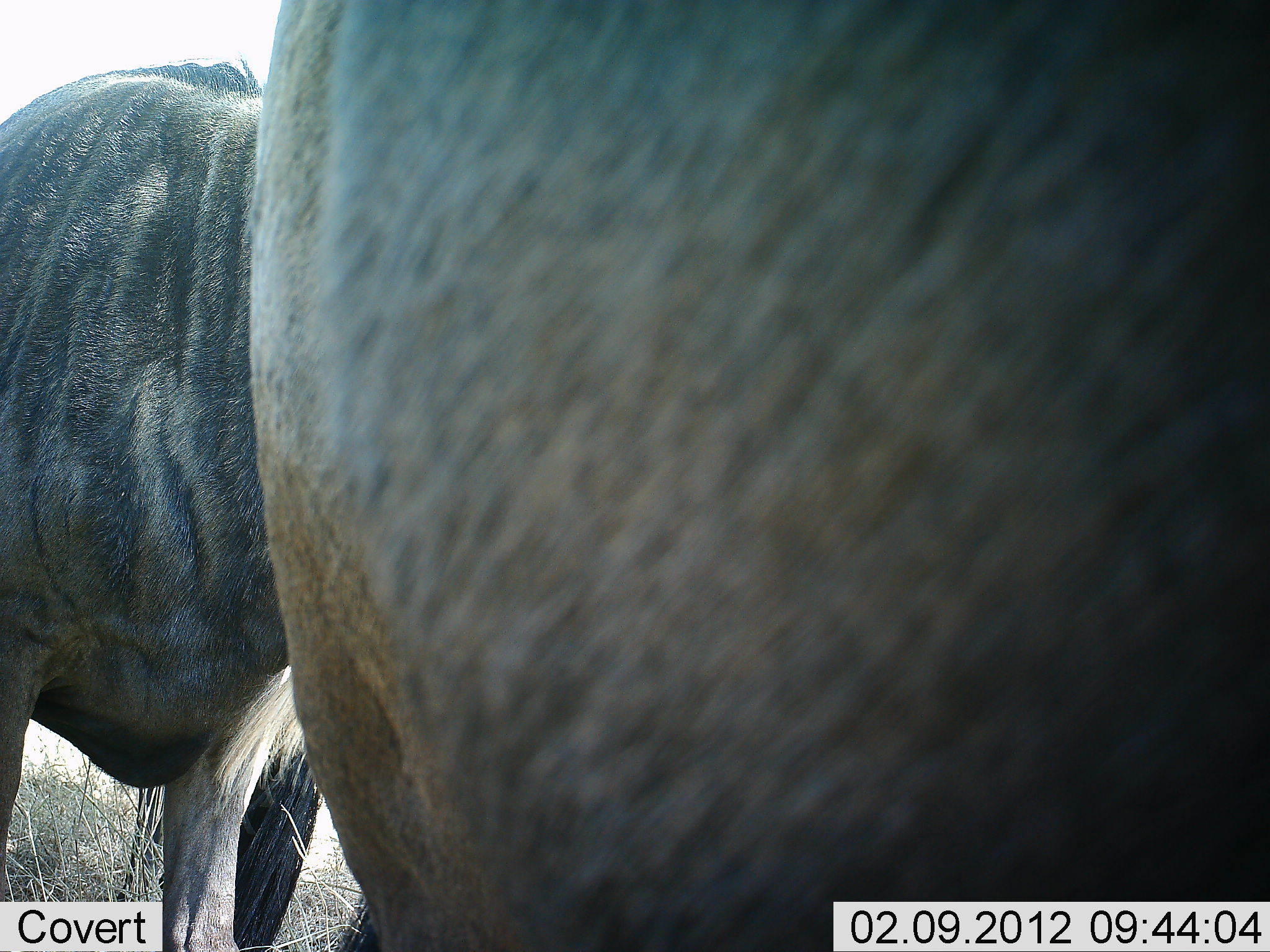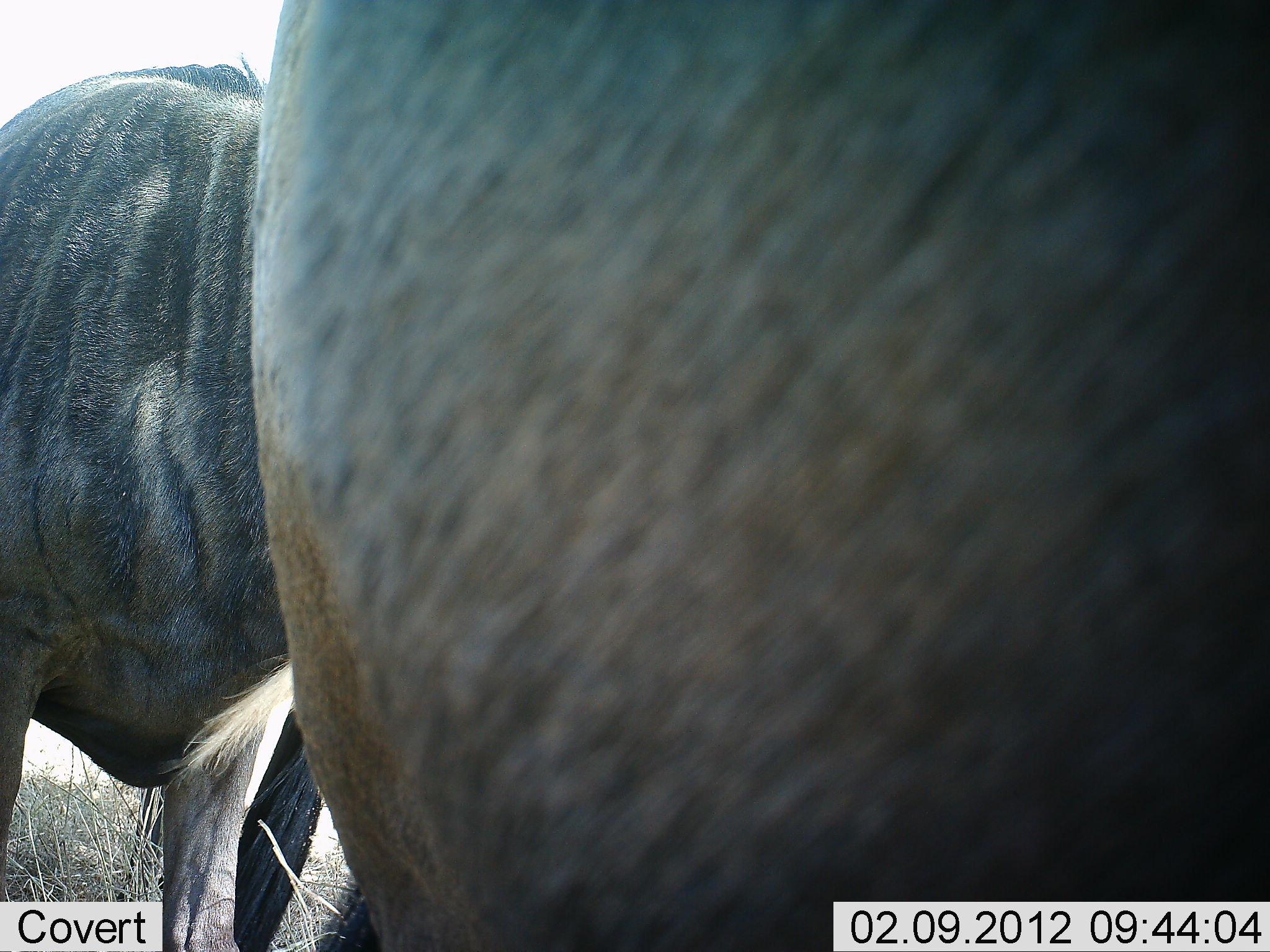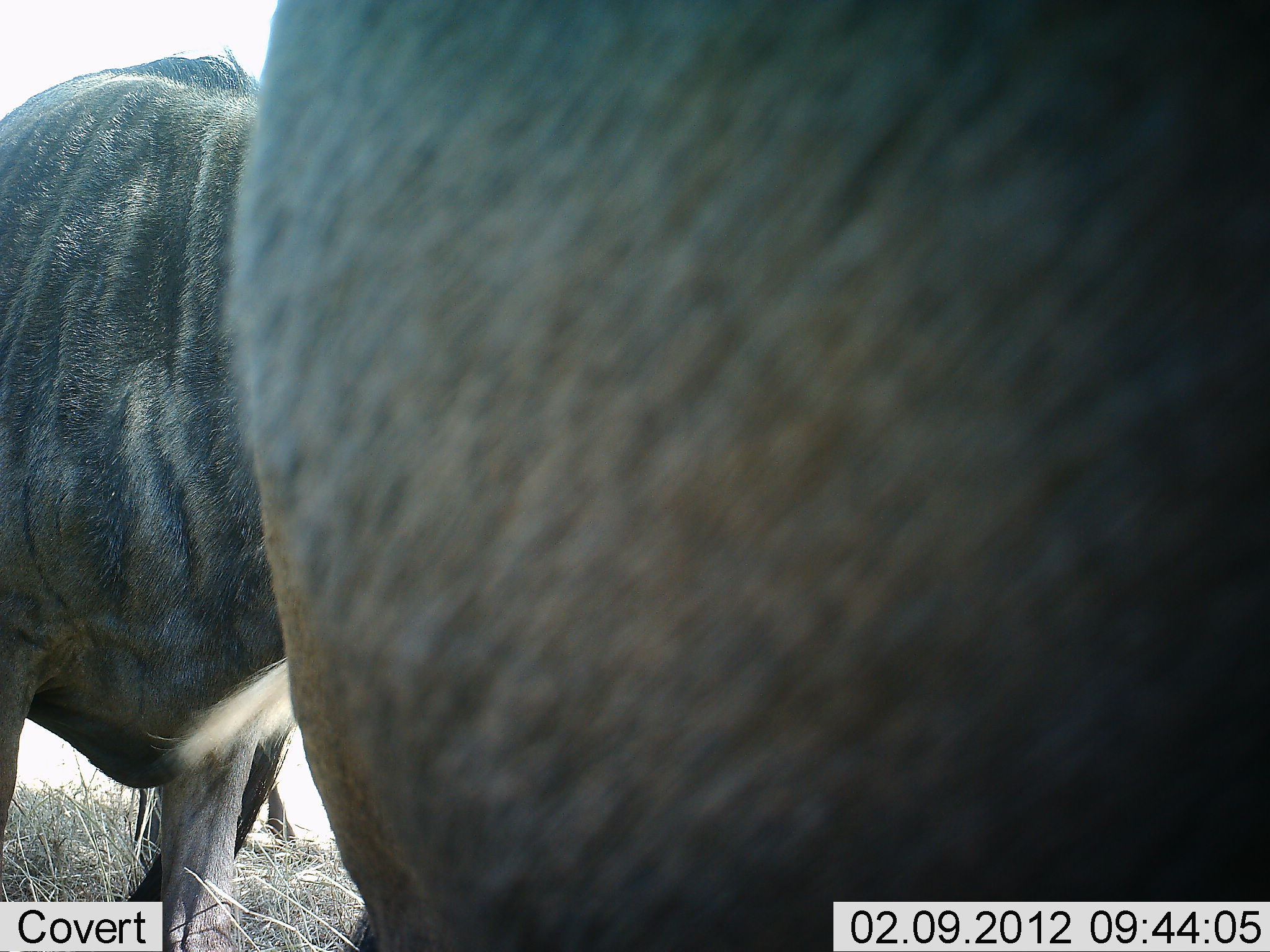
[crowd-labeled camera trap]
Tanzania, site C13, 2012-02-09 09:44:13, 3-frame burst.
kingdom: Animalia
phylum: Chordata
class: Mammalia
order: Artiodactyla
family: Bovidae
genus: Connochaetes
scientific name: Connochaetes taurinus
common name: blue wildebeest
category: wildebeest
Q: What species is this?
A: Wildebeest (blue wildebeest) (Connochaetes taurinus).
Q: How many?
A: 2.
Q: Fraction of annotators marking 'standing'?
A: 93%.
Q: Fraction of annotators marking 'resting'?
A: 7%.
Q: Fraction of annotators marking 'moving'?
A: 0%.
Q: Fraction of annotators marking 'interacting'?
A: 0%.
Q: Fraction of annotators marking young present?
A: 0%.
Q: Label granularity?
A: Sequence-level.